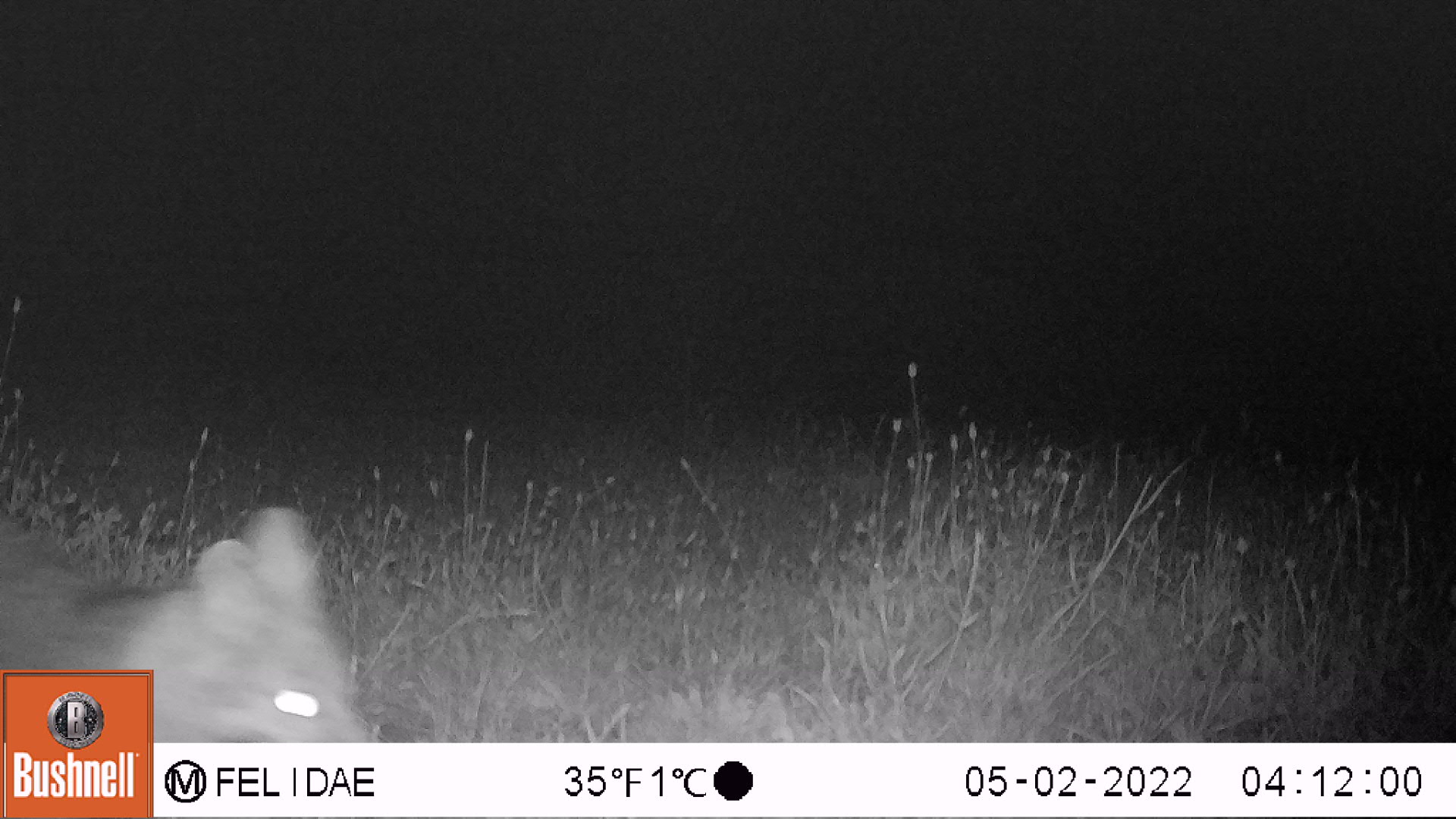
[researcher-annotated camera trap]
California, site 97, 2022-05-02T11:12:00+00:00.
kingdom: Animalia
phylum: Chordata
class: Mammalia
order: Carnivora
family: Canidae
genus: Urocyon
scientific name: Urocyon cinereoargenteus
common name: gray fox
Gray fox (Urocyon cinereoargenteus).